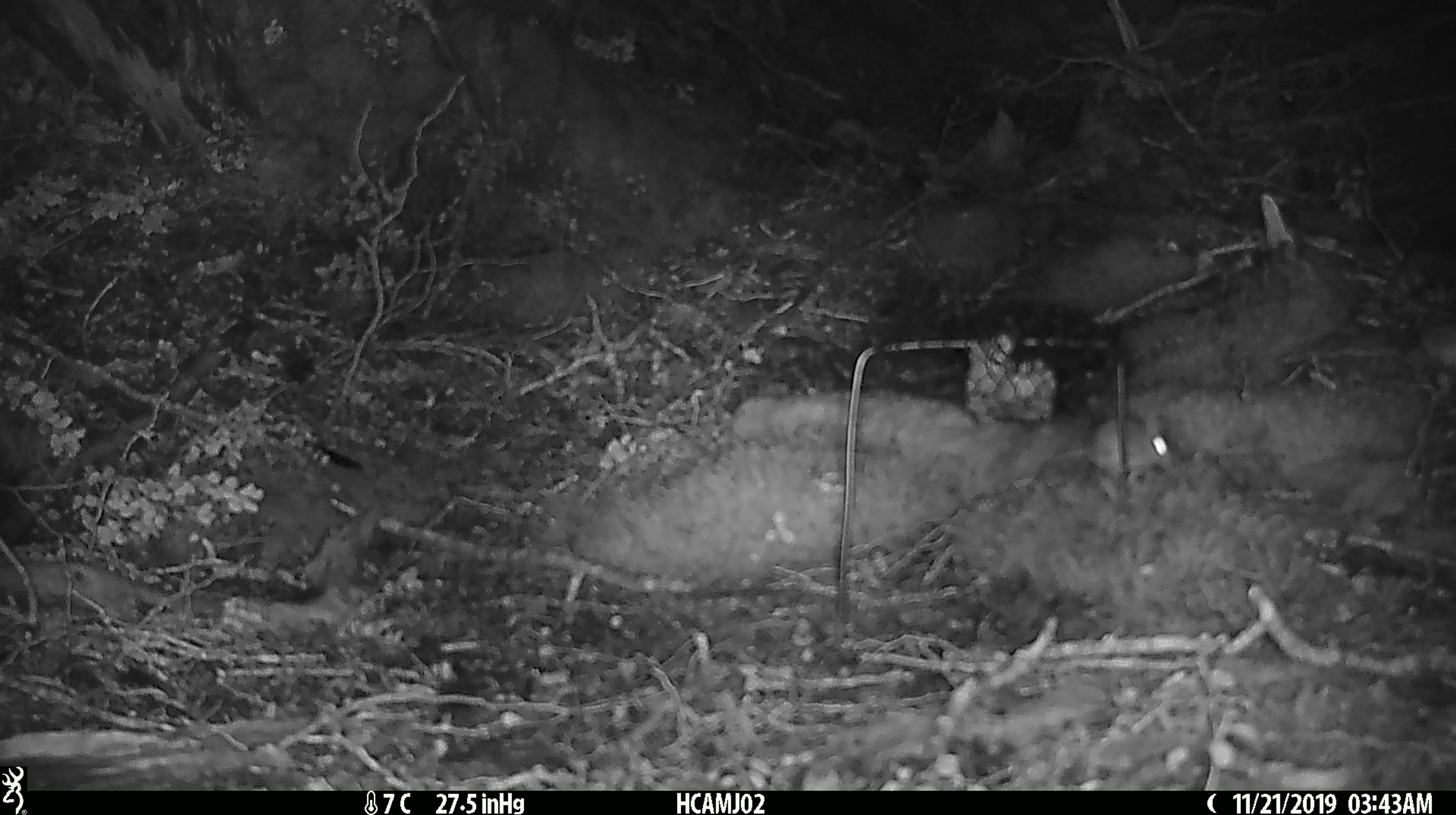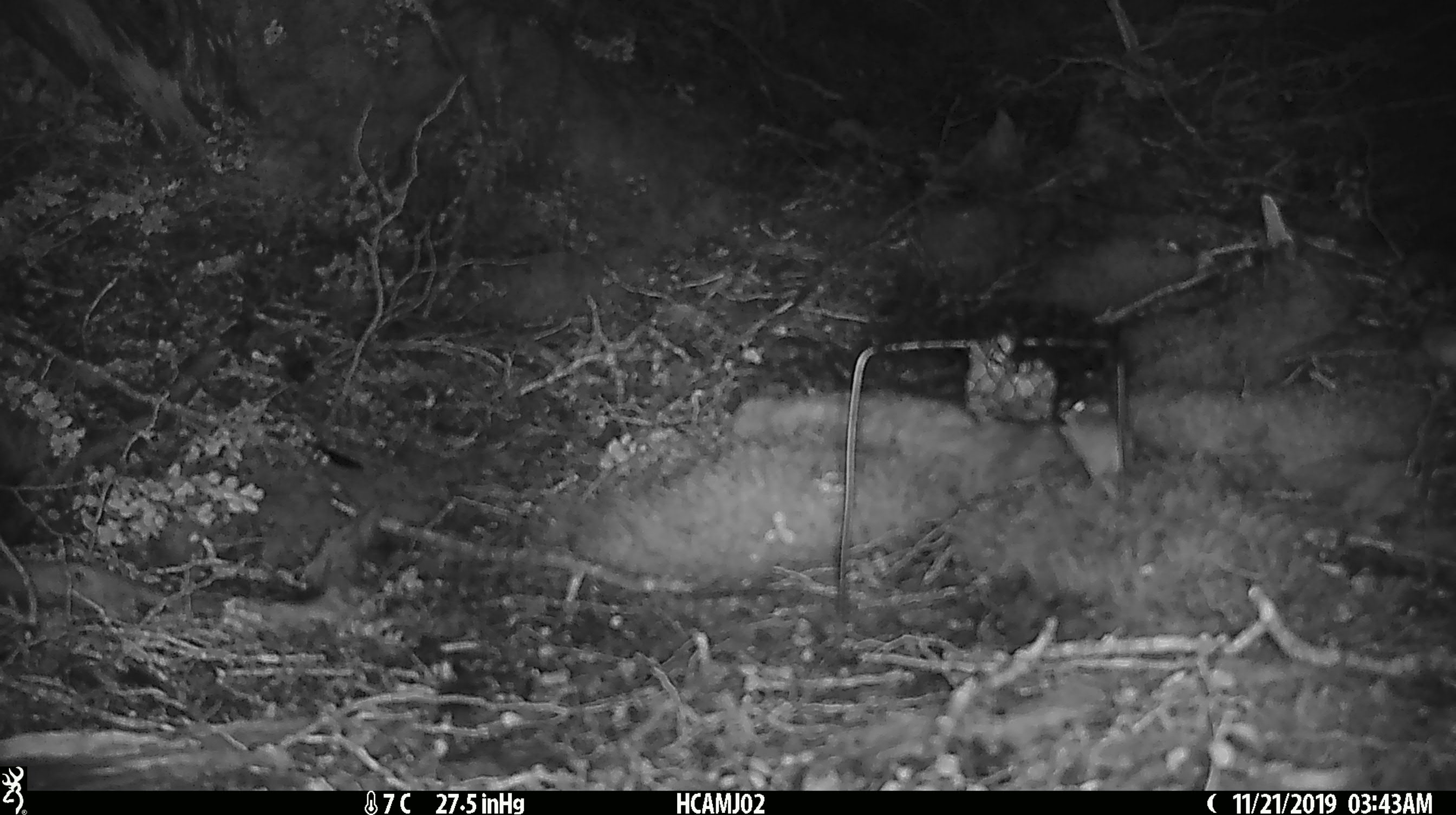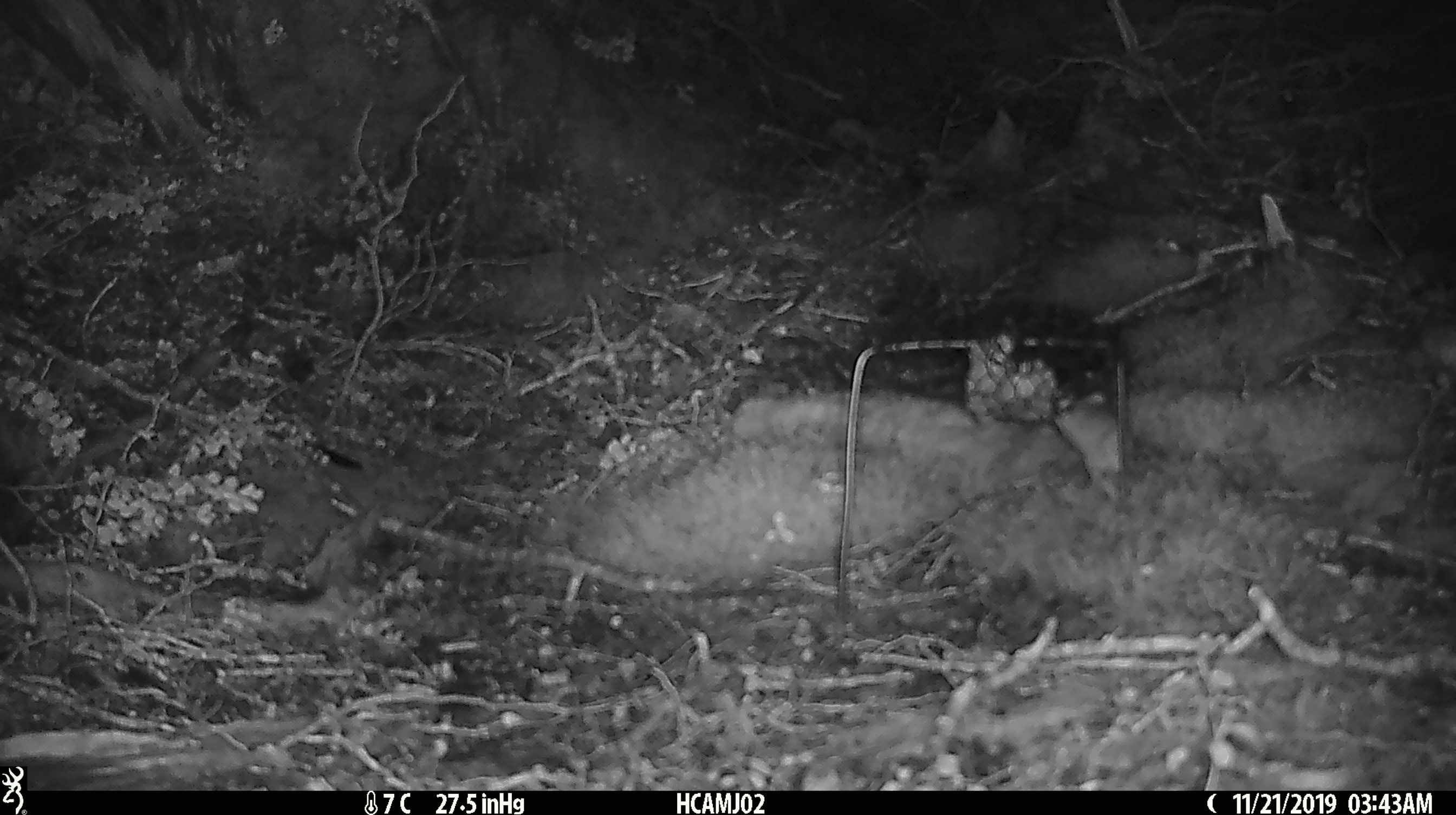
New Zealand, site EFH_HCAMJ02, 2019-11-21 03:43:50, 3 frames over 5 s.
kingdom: Animalia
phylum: Chordata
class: Mammalia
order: Rodentia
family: Muridae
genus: Mus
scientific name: Mus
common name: mouse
Mouse (Mus).